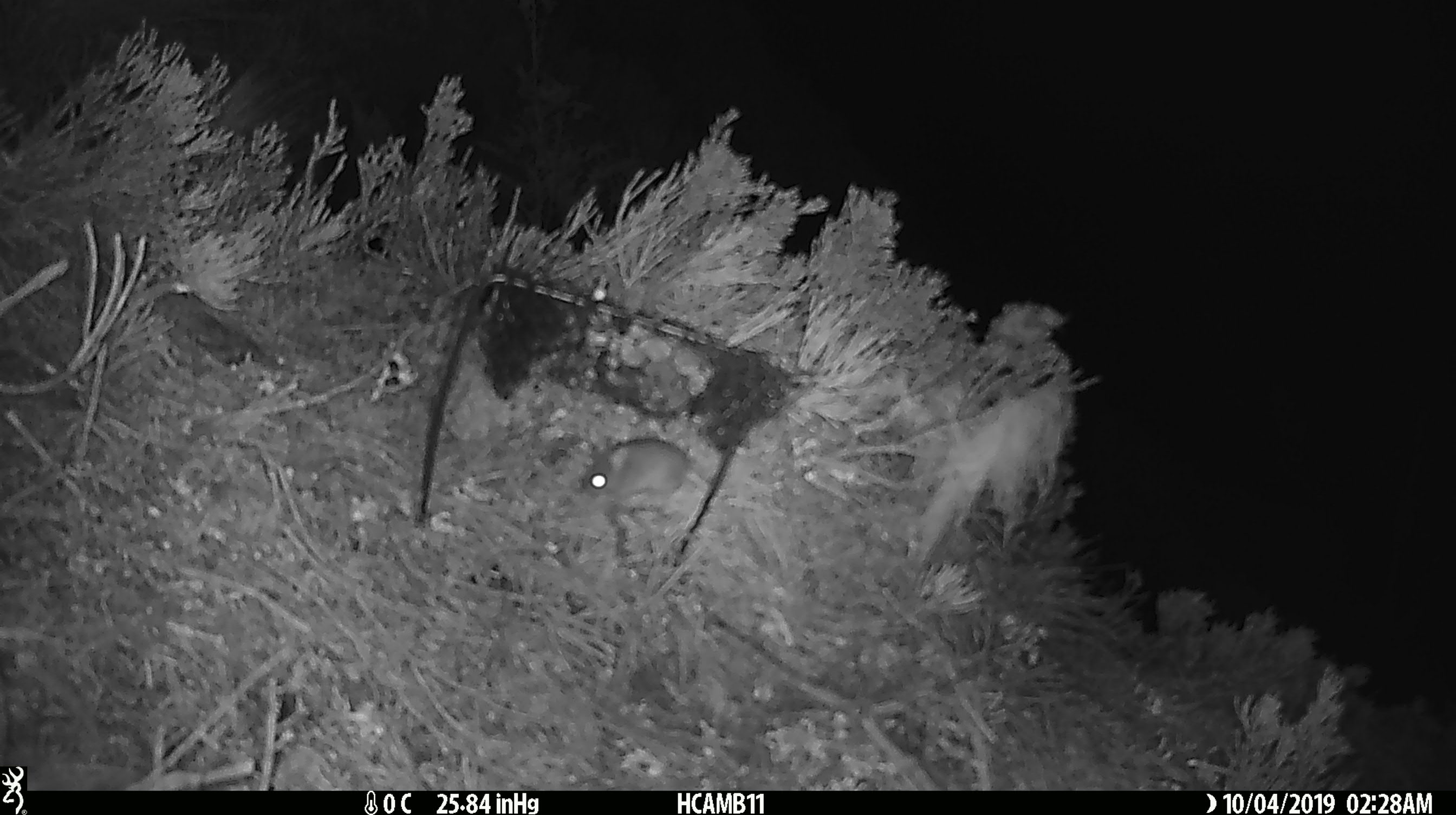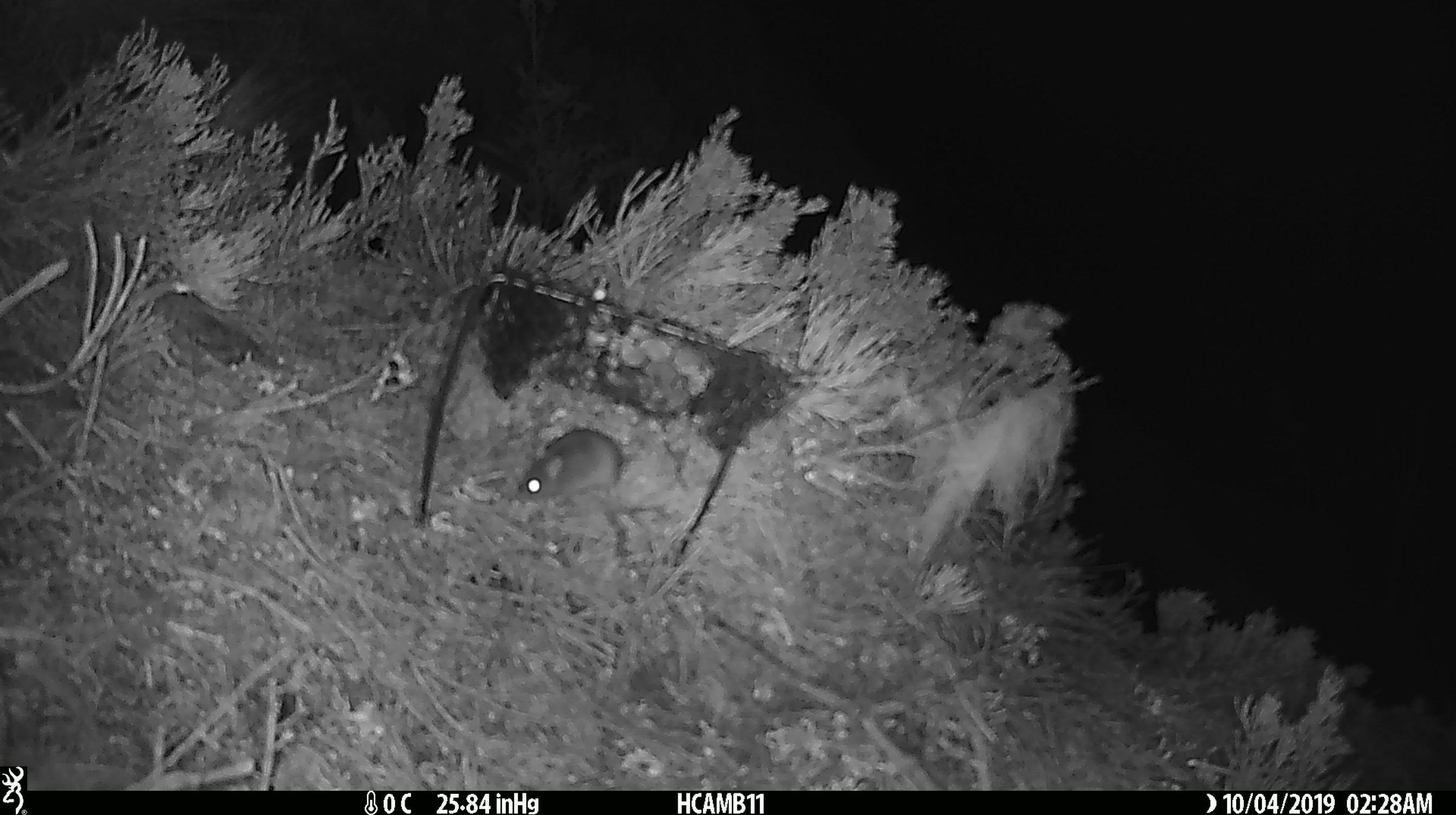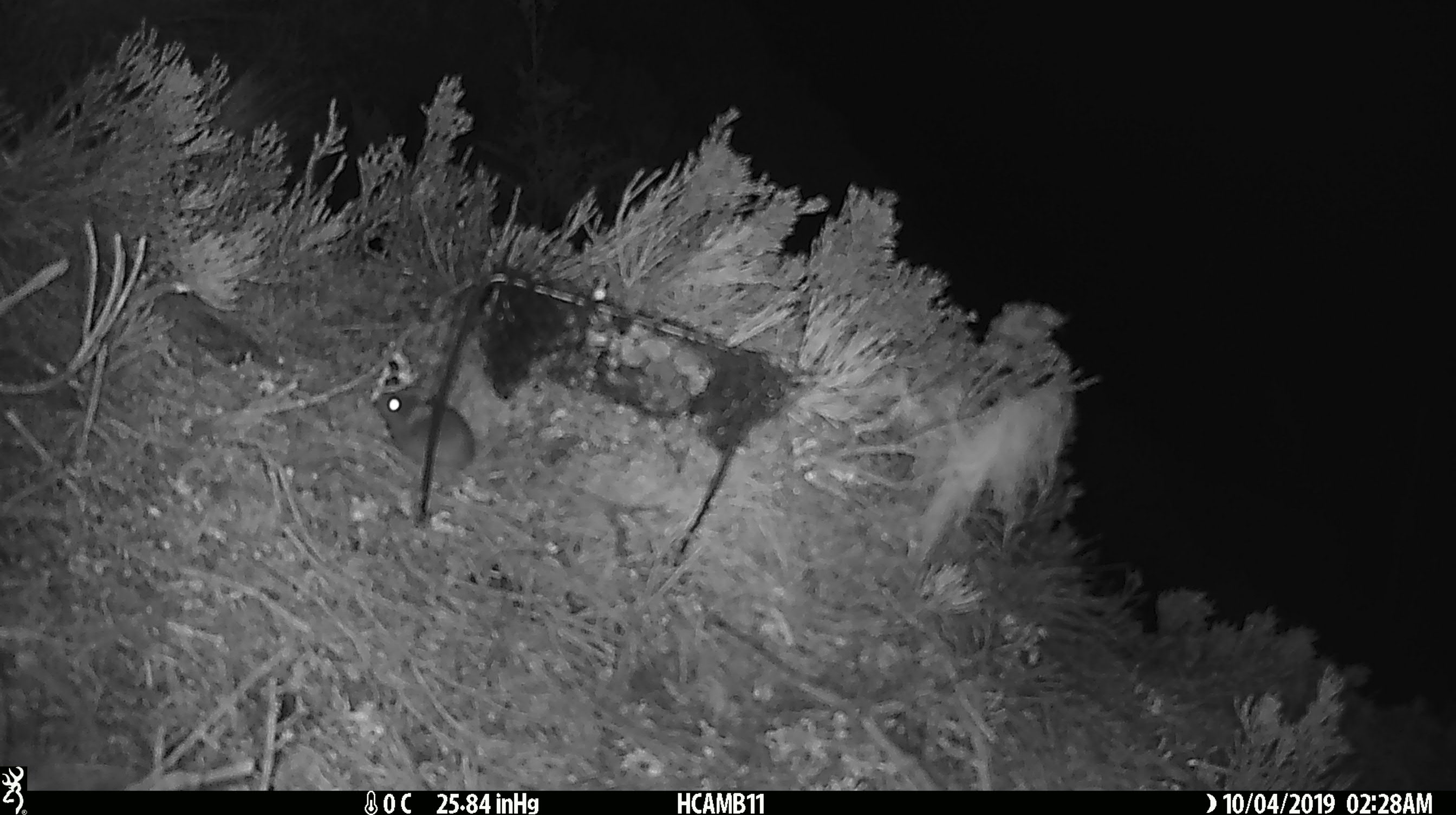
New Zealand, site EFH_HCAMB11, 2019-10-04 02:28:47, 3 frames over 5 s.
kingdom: Animalia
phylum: Chordata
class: Mammalia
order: Rodentia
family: Muridae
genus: Mus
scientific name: Mus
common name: mouse